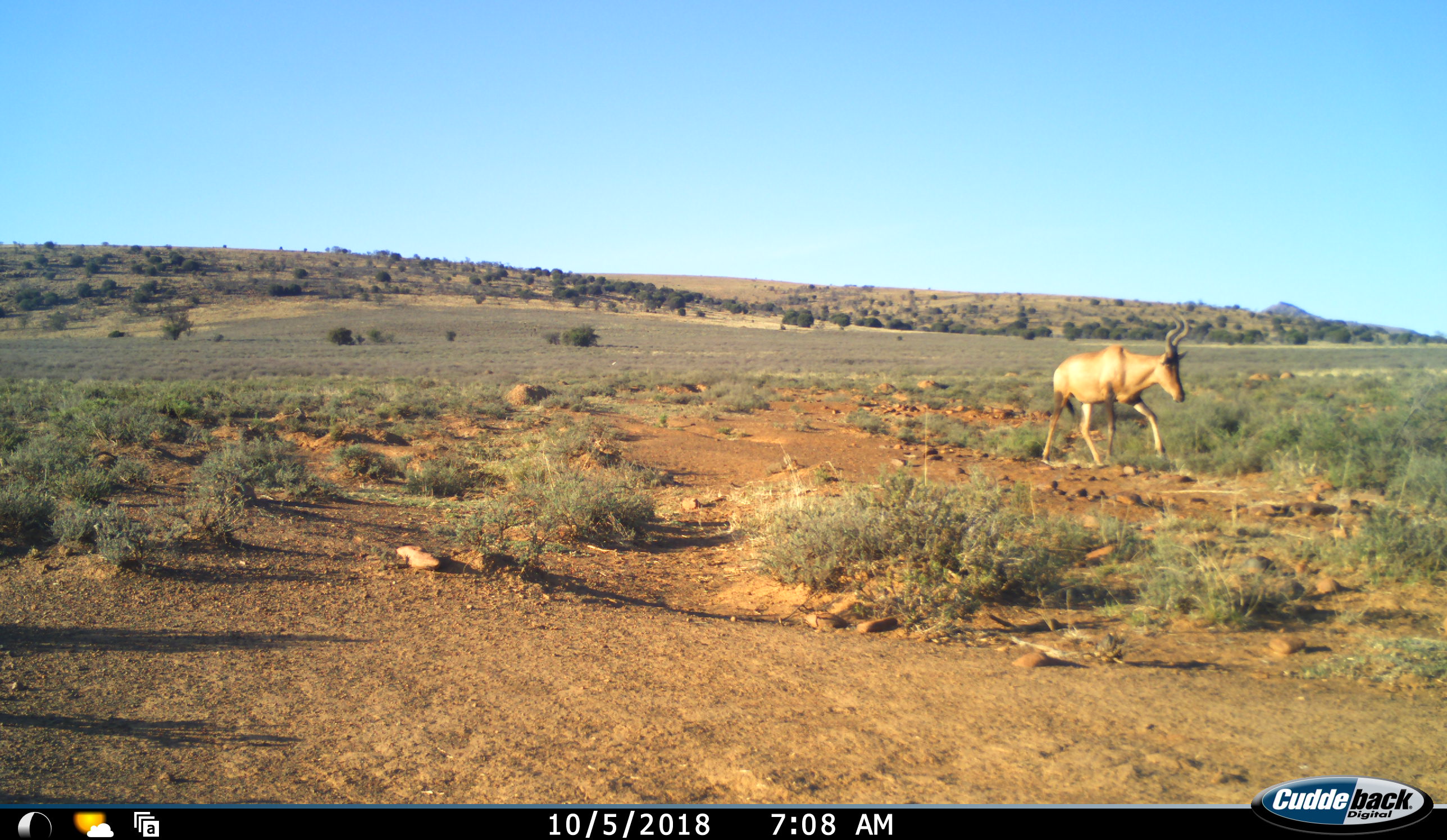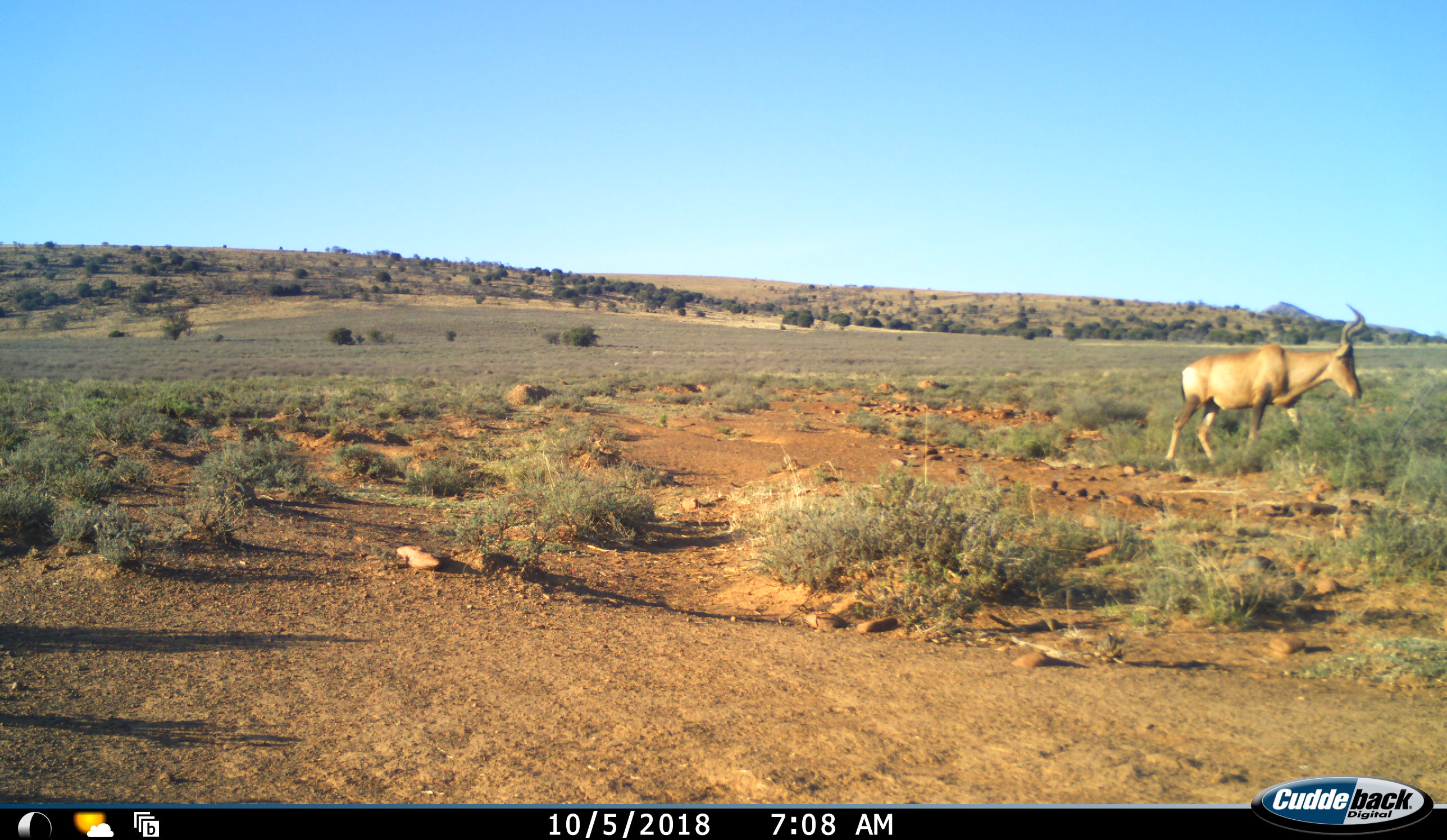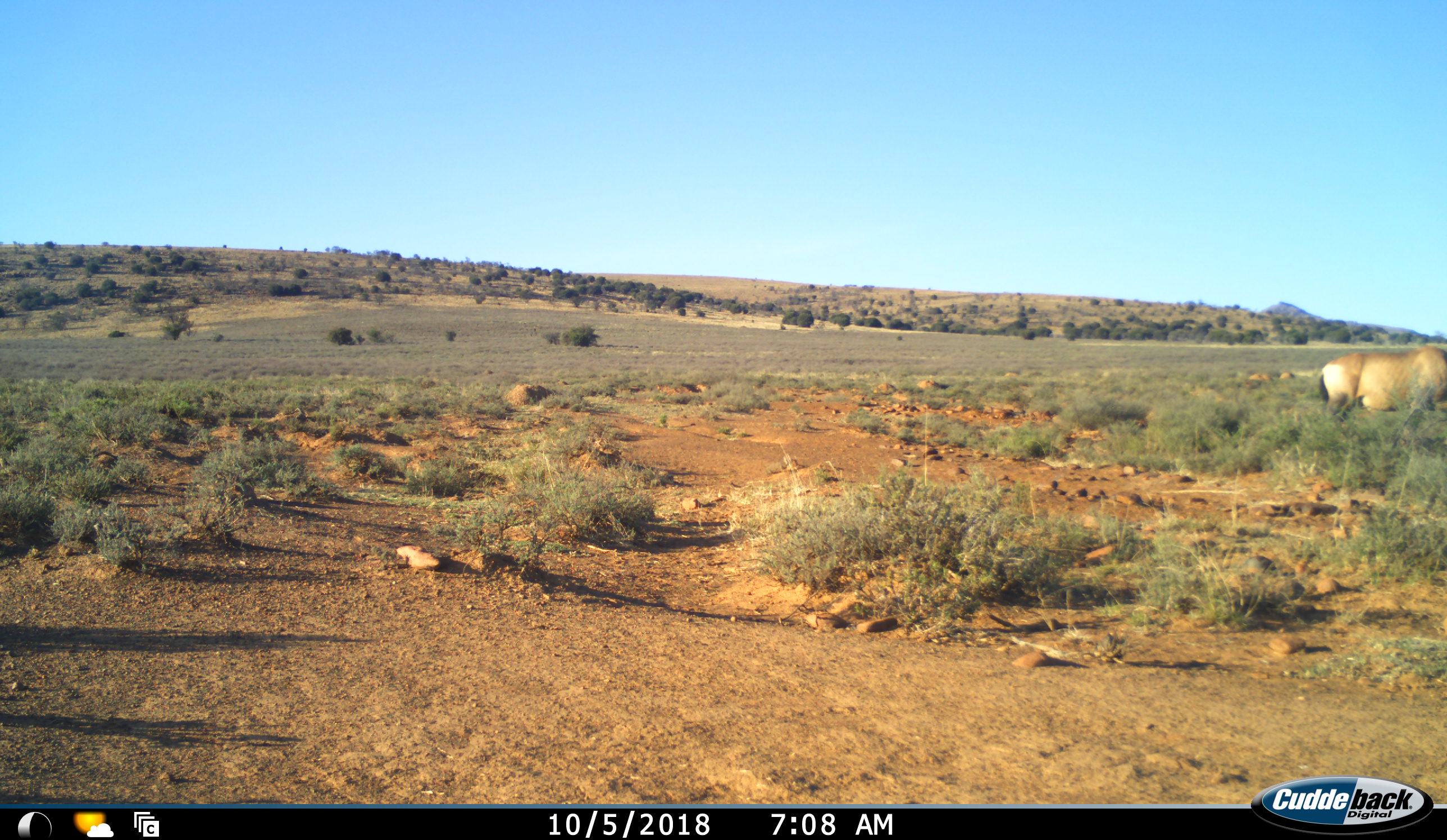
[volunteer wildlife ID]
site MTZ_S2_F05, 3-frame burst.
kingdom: Animalia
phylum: Chordata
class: Mammalia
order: Artiodactyla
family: Bovidae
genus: Alcelaphus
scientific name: Alcelaphus buselaphus caama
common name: red hartebeest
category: hartebeestred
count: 1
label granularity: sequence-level